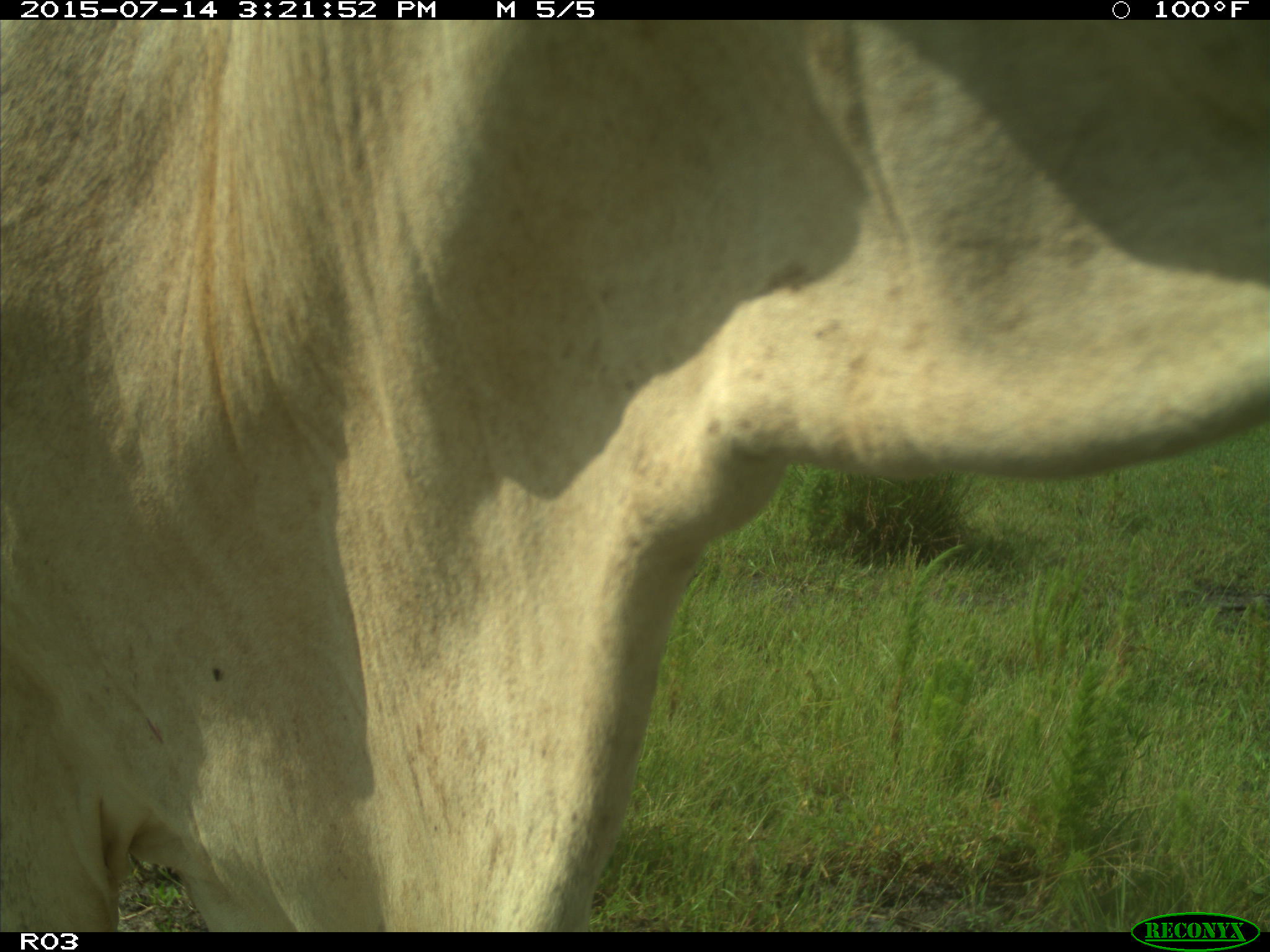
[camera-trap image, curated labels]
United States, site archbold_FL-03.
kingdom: Animalia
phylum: Chordata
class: Mammalia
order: Artiodactyla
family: Bovidae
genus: Bos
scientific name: Bos taurus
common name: domestic cow